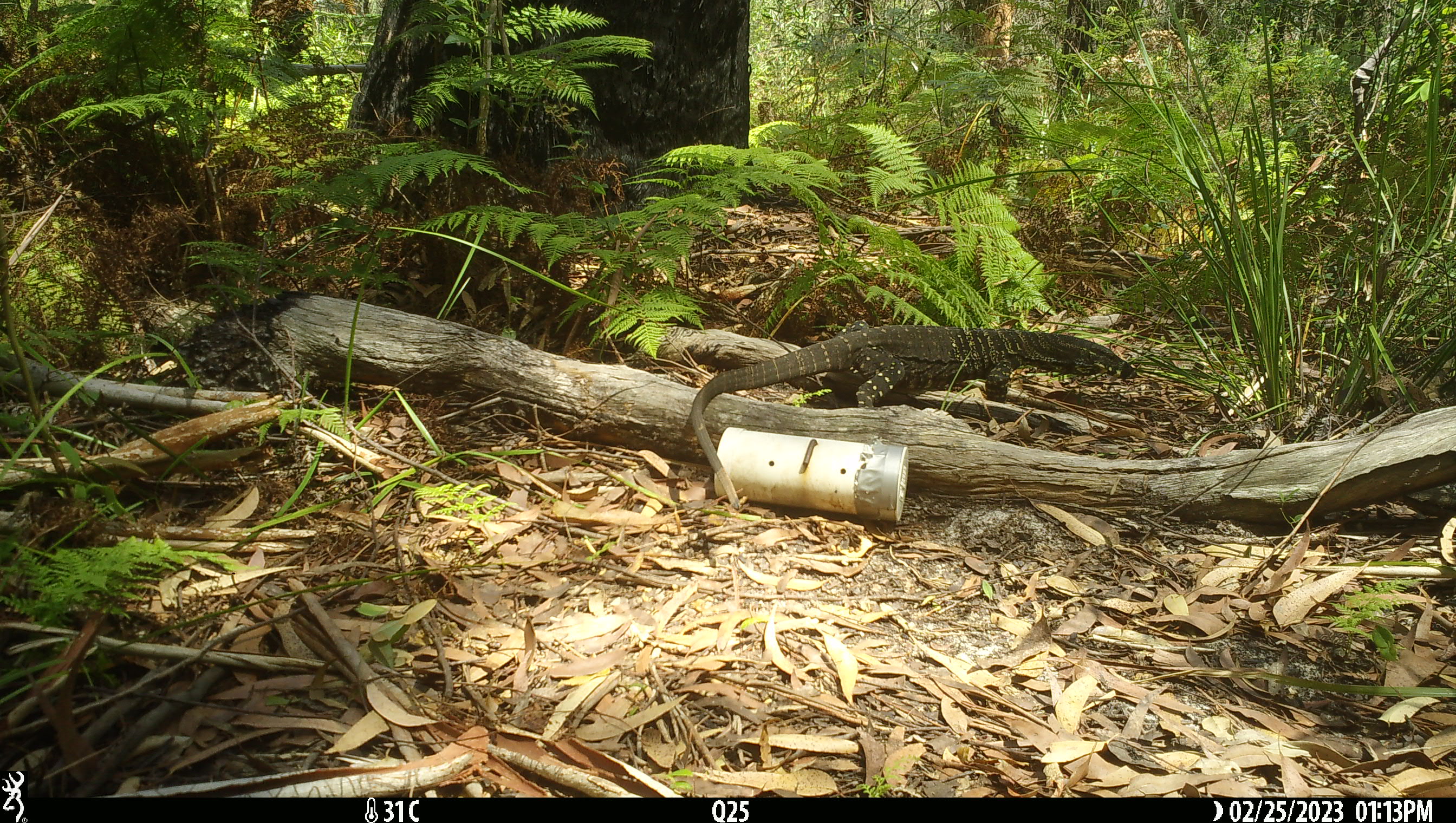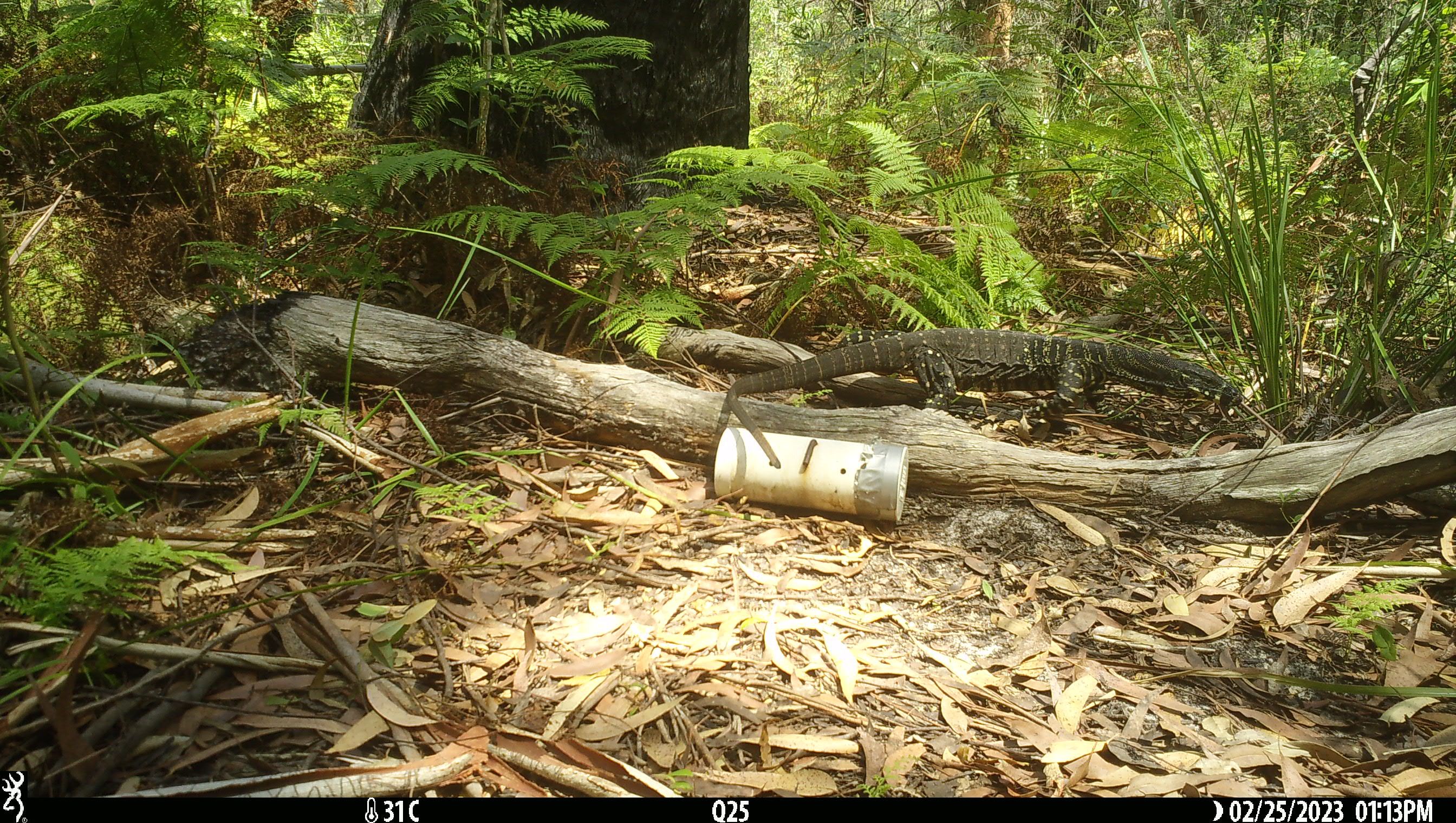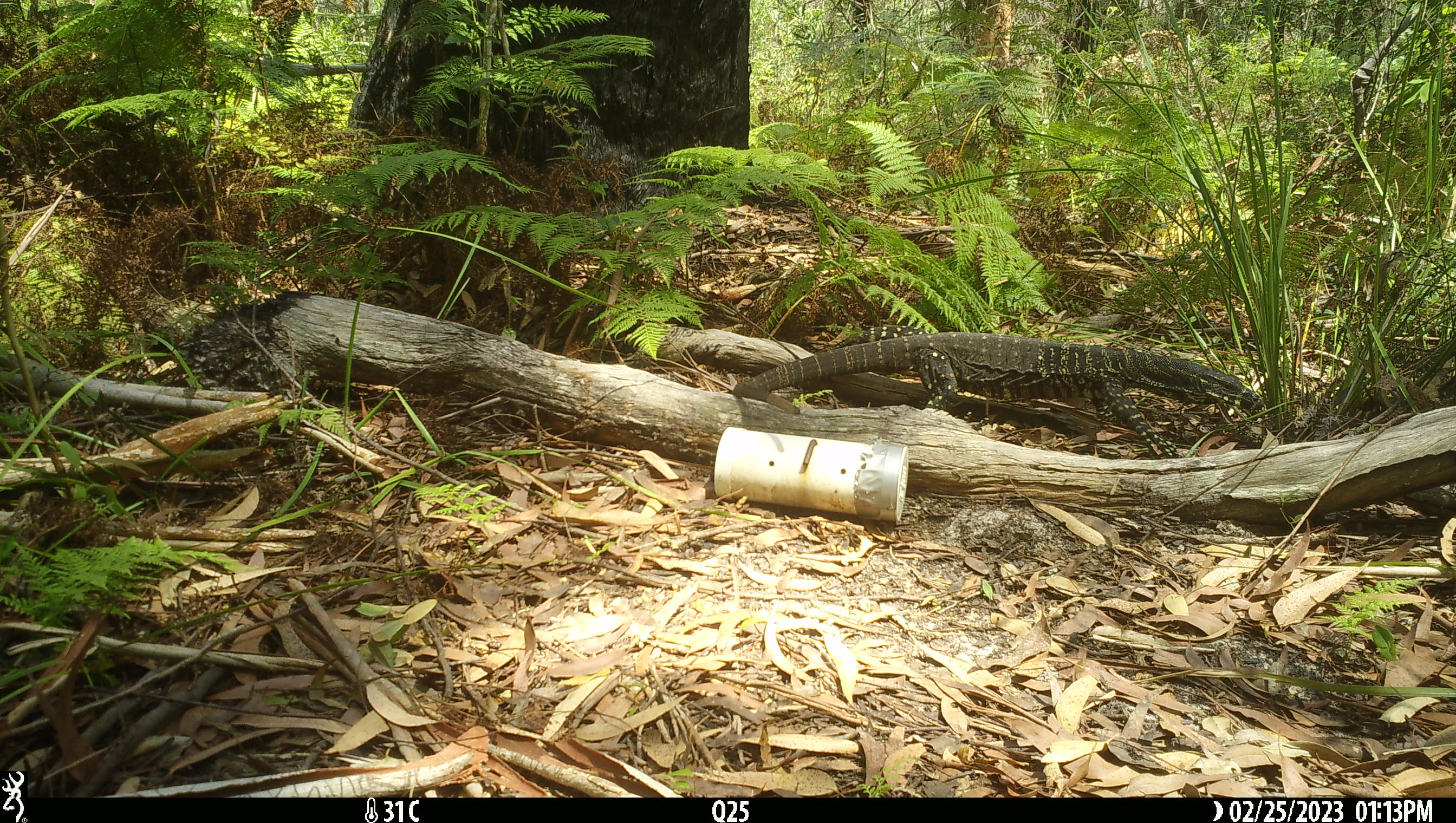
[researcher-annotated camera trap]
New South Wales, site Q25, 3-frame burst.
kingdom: Animalia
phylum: Chordata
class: Reptilia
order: Squamata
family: Varanidae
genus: Varanus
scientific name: Varanus varius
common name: lace monitor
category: goanna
Goanna (lace monitor) (Varanus varius).